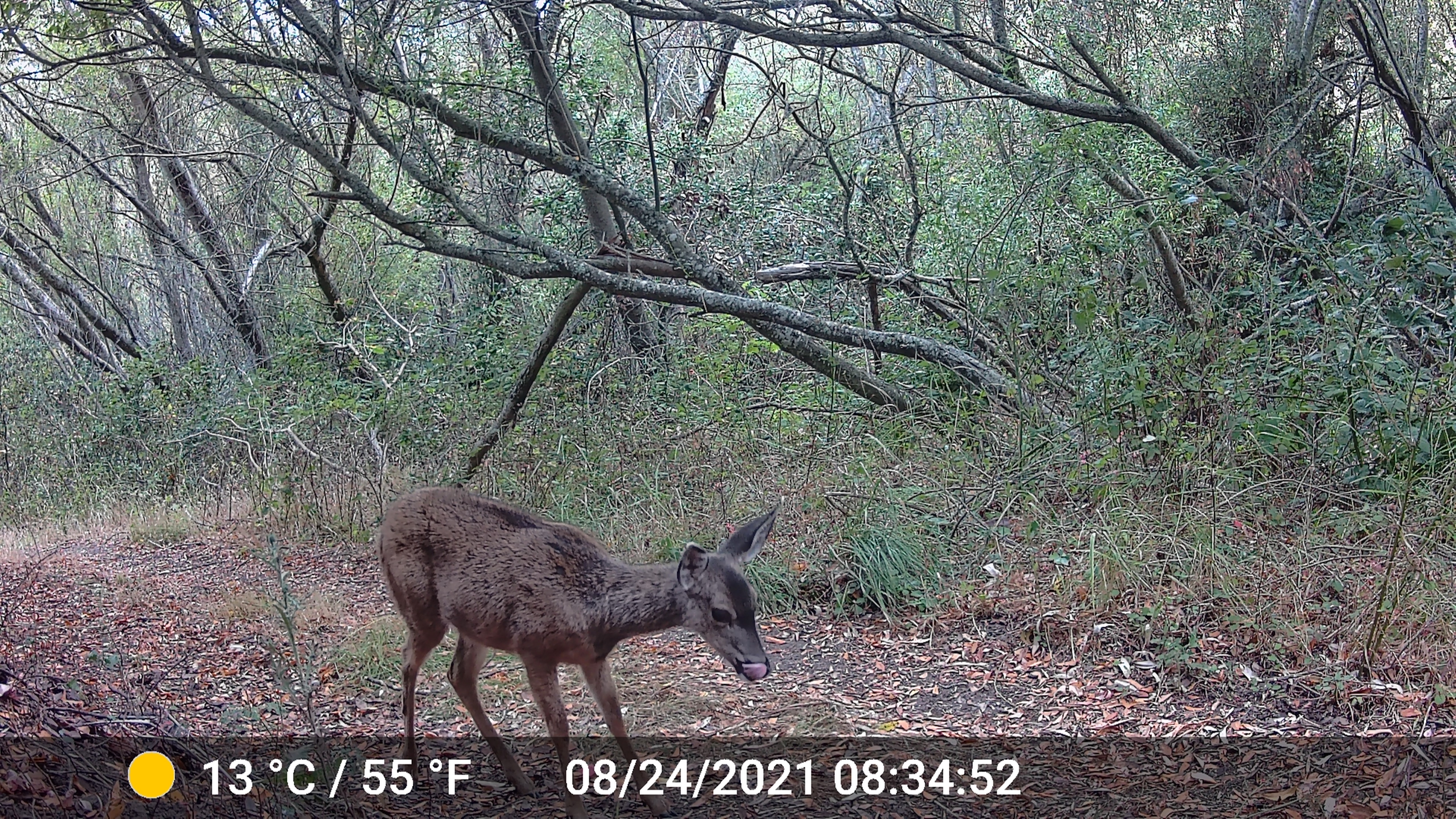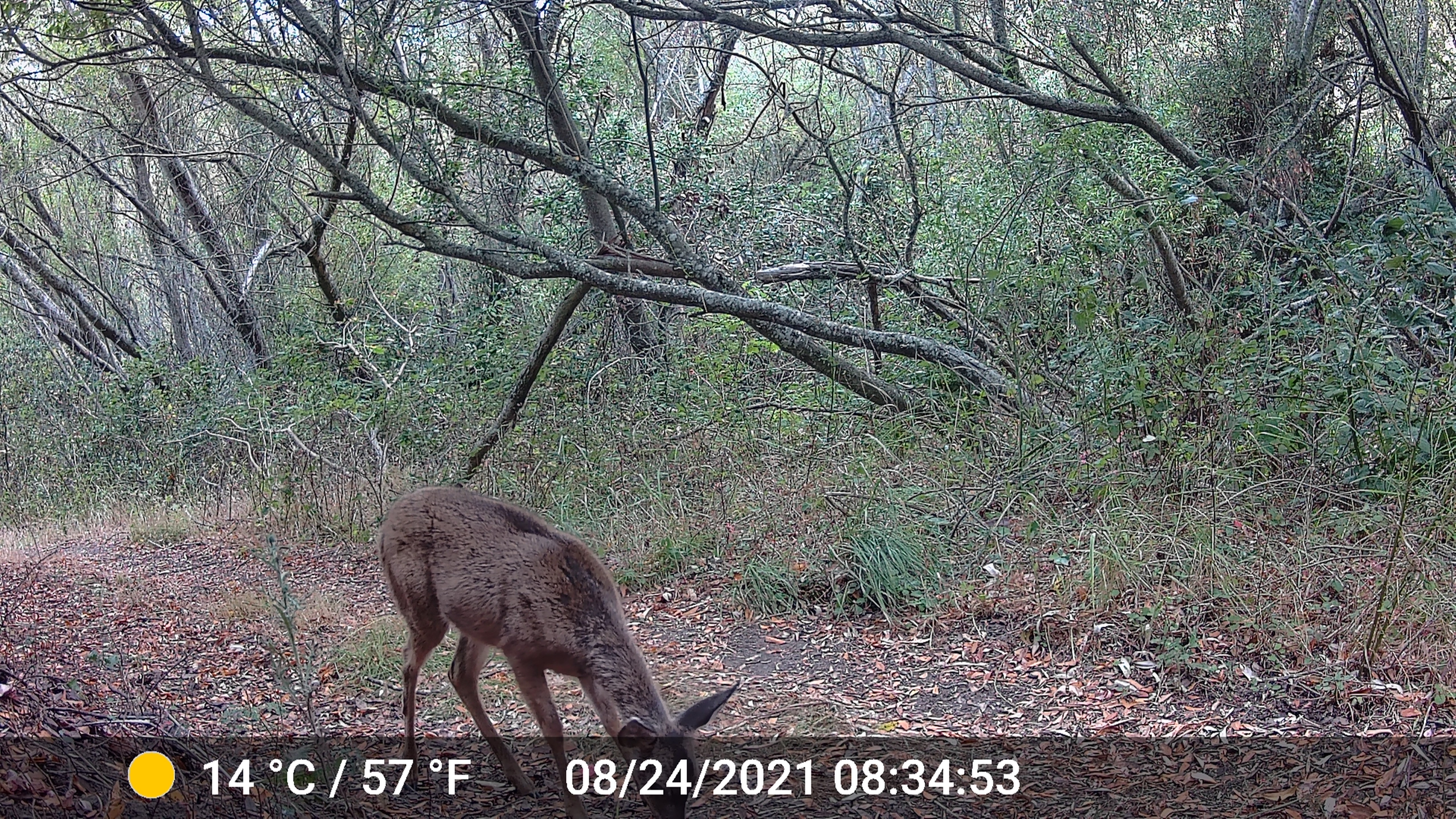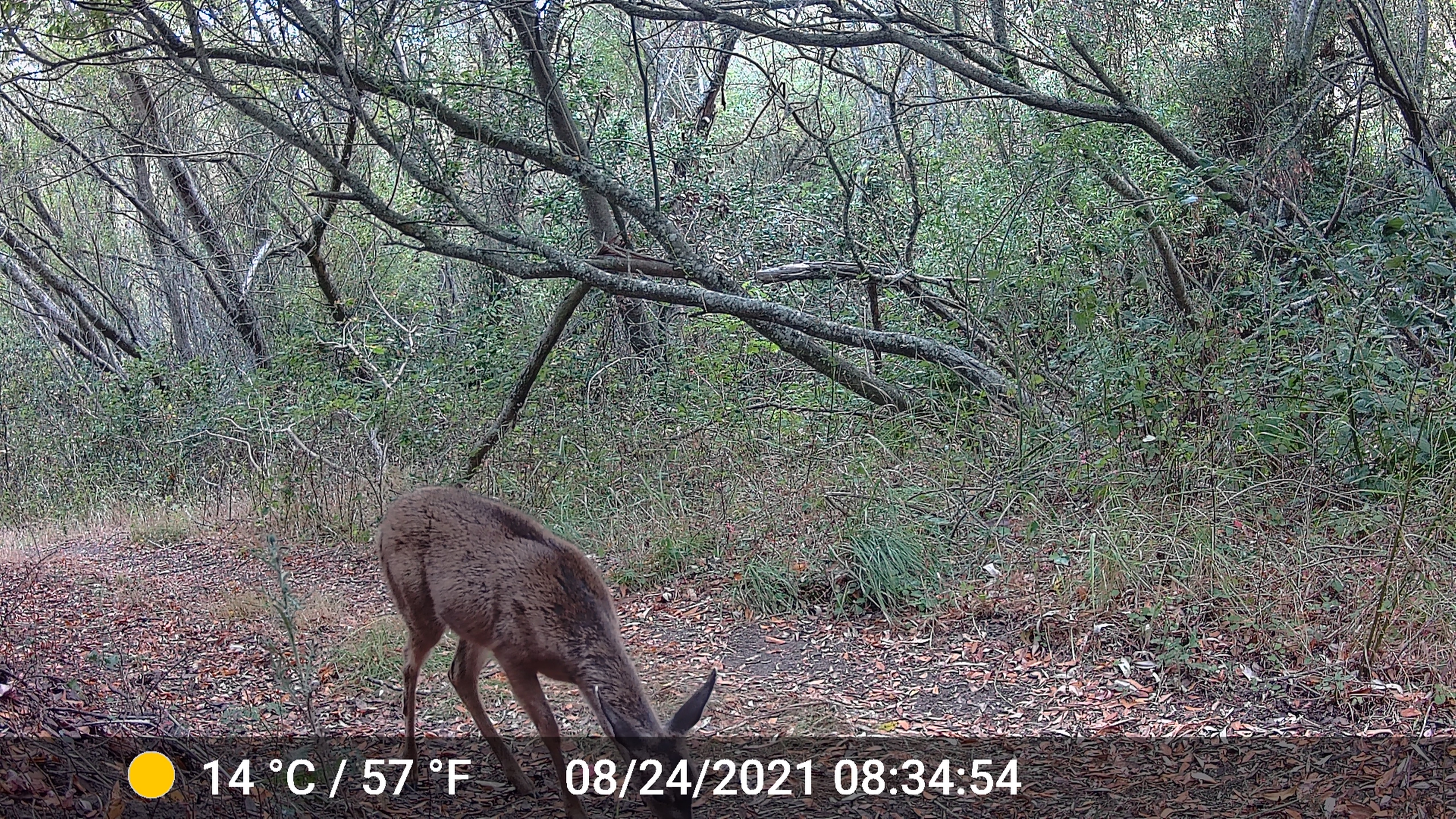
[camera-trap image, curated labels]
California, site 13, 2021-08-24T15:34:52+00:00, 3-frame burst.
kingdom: Animalia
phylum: Chordata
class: Mammalia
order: Artiodactyla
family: Cervidae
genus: Odocoileus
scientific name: Odocoileus hemionus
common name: mule deer